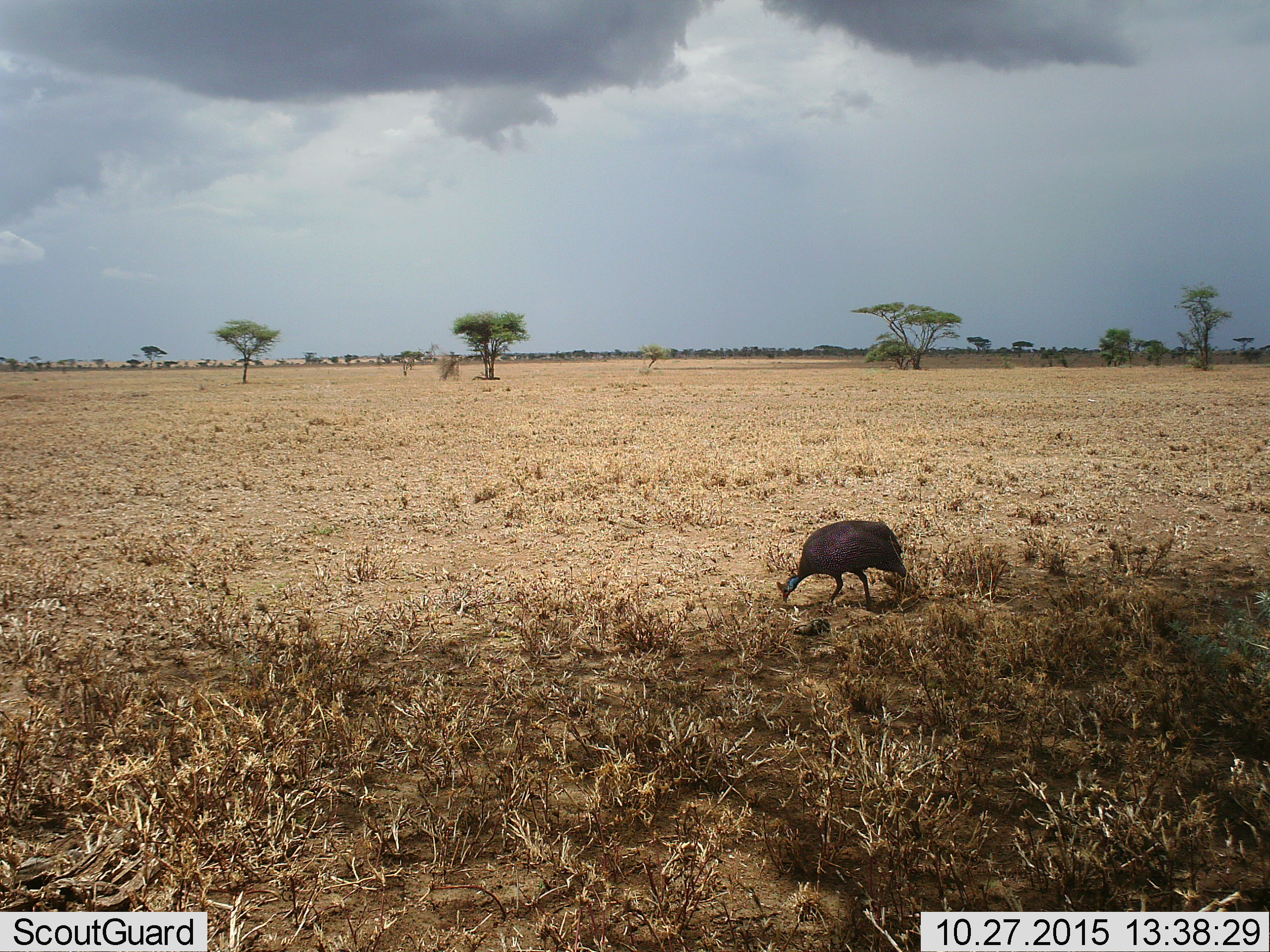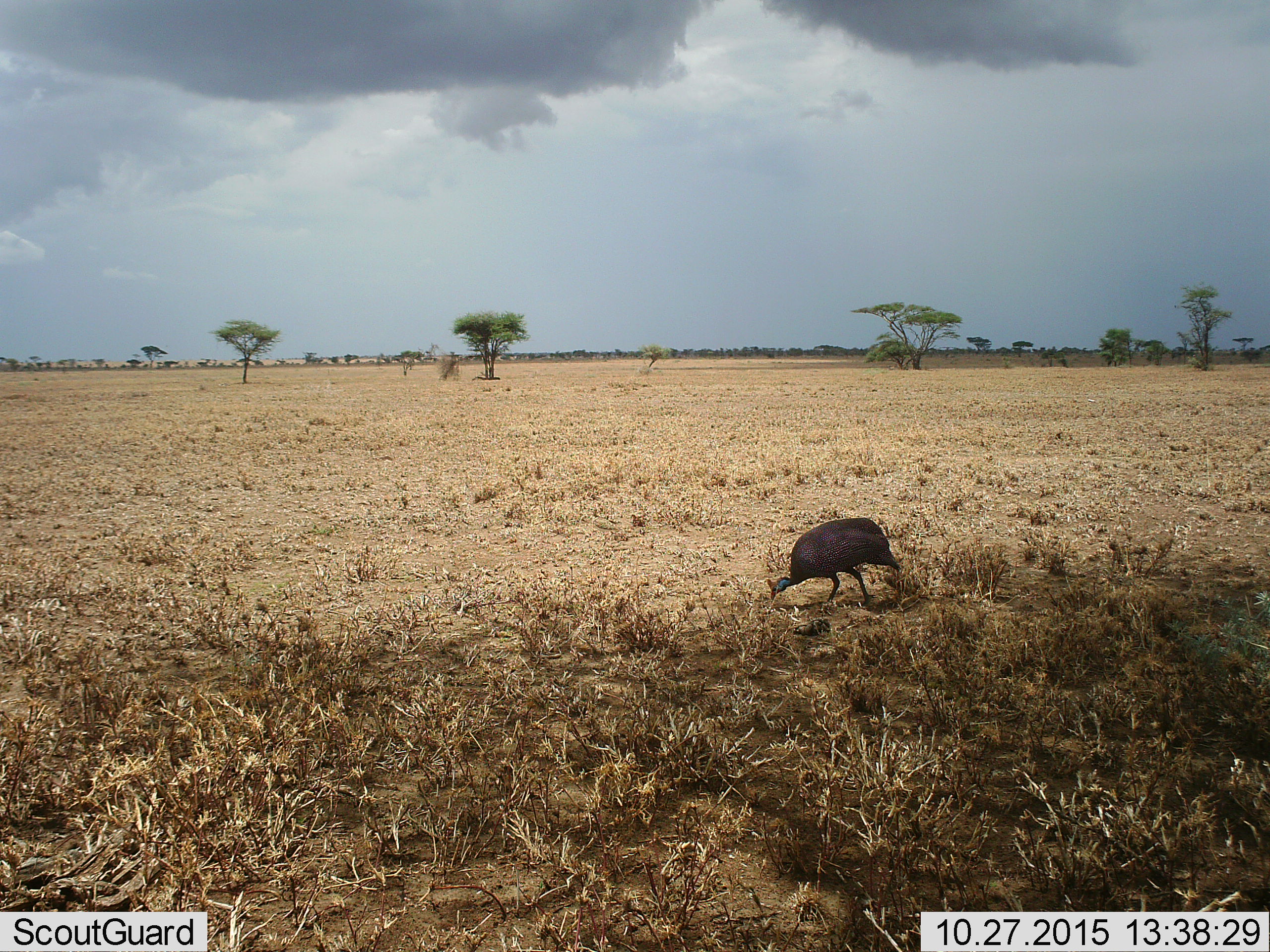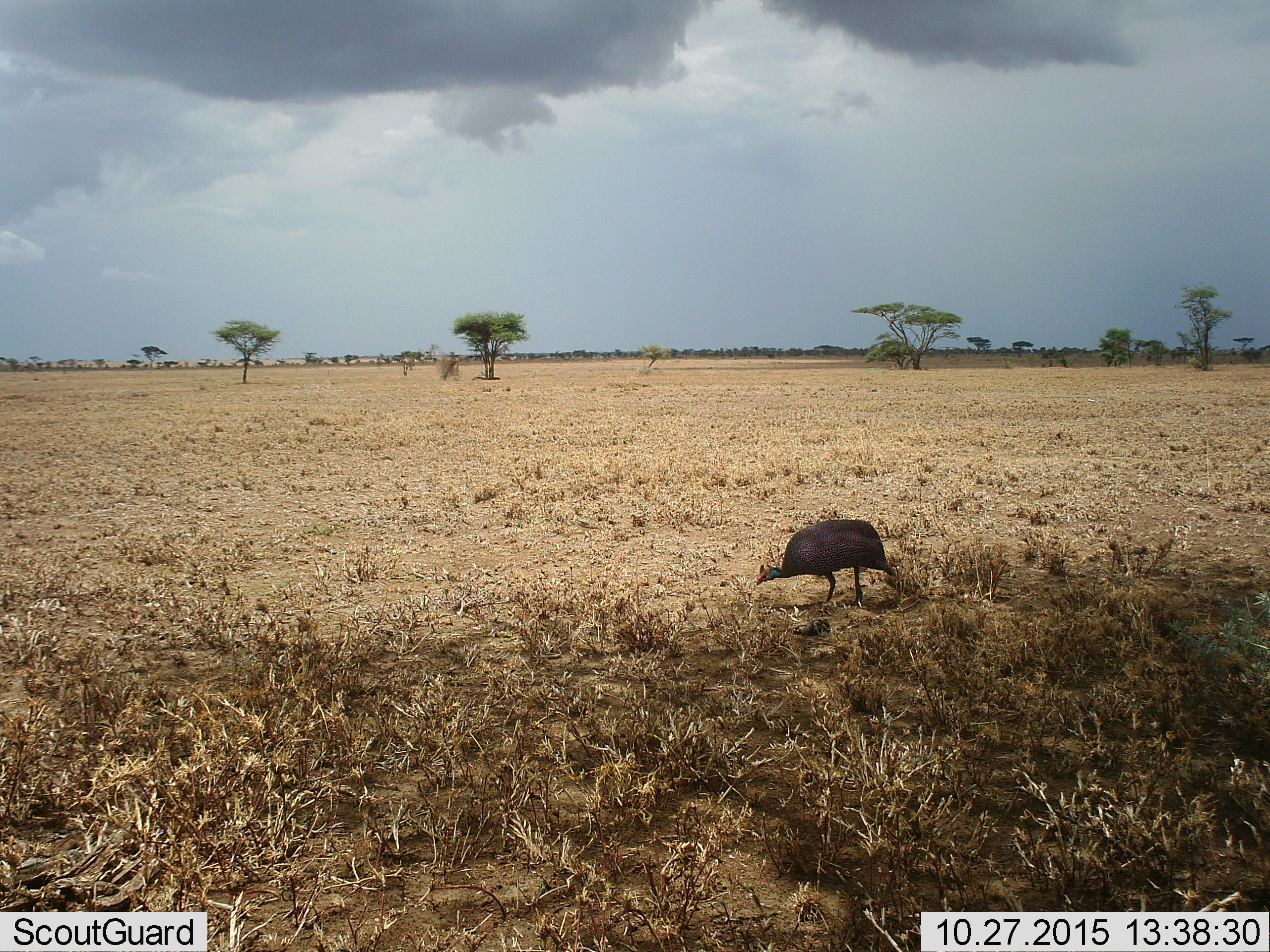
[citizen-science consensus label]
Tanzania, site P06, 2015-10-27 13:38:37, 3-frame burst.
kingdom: Animalia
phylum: Chordata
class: Aves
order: Galliformes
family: Numididae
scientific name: Numididae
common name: guinea fowl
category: guineafowl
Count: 1.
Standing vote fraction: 29%.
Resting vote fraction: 0%.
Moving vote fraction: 14%.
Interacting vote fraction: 0%.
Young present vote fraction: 0%.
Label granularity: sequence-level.